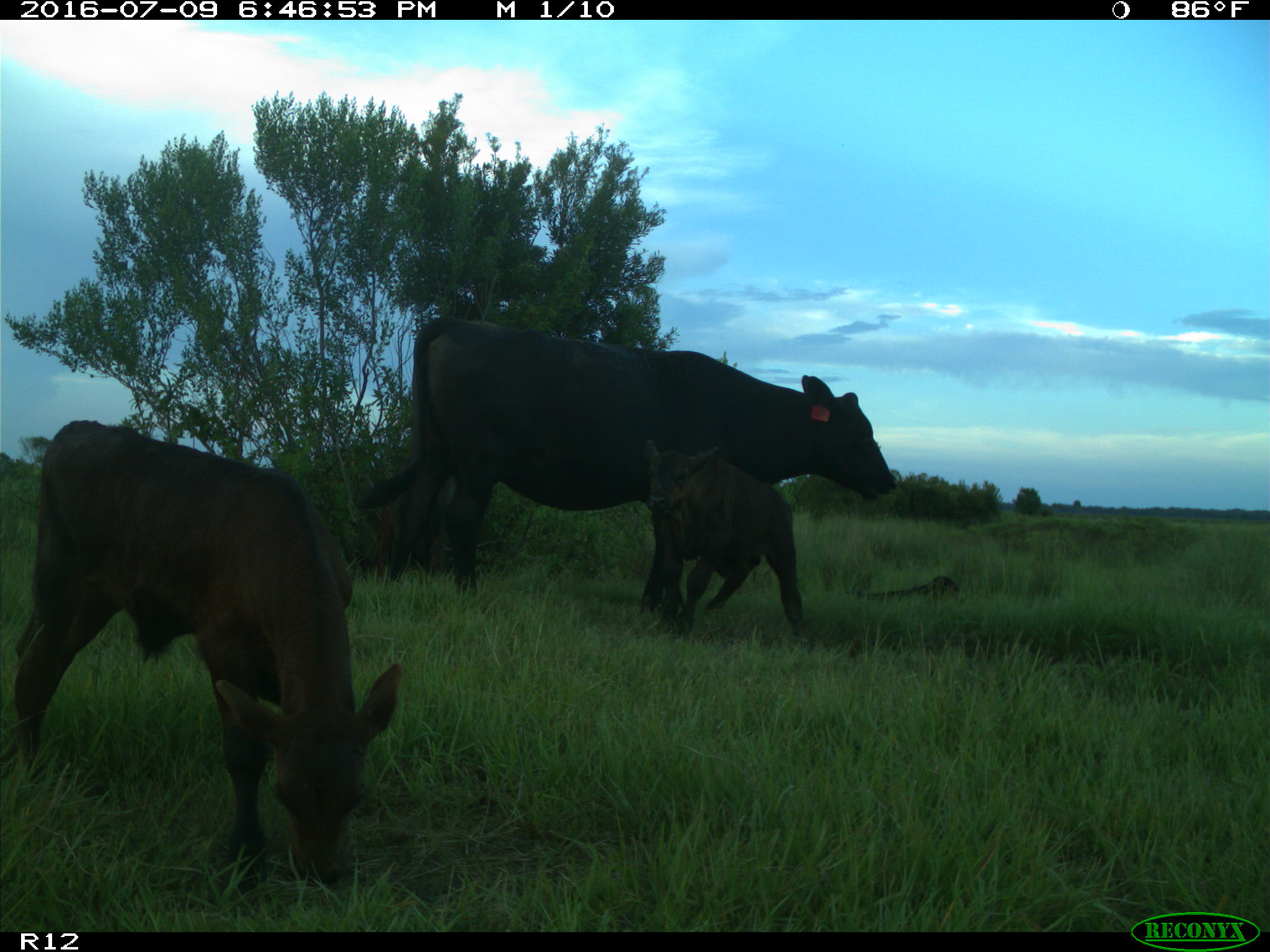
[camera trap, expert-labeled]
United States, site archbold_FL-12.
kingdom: Animalia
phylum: Chordata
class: Mammalia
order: Artiodactyla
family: Bovidae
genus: Bos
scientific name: Bos taurus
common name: domestic cow